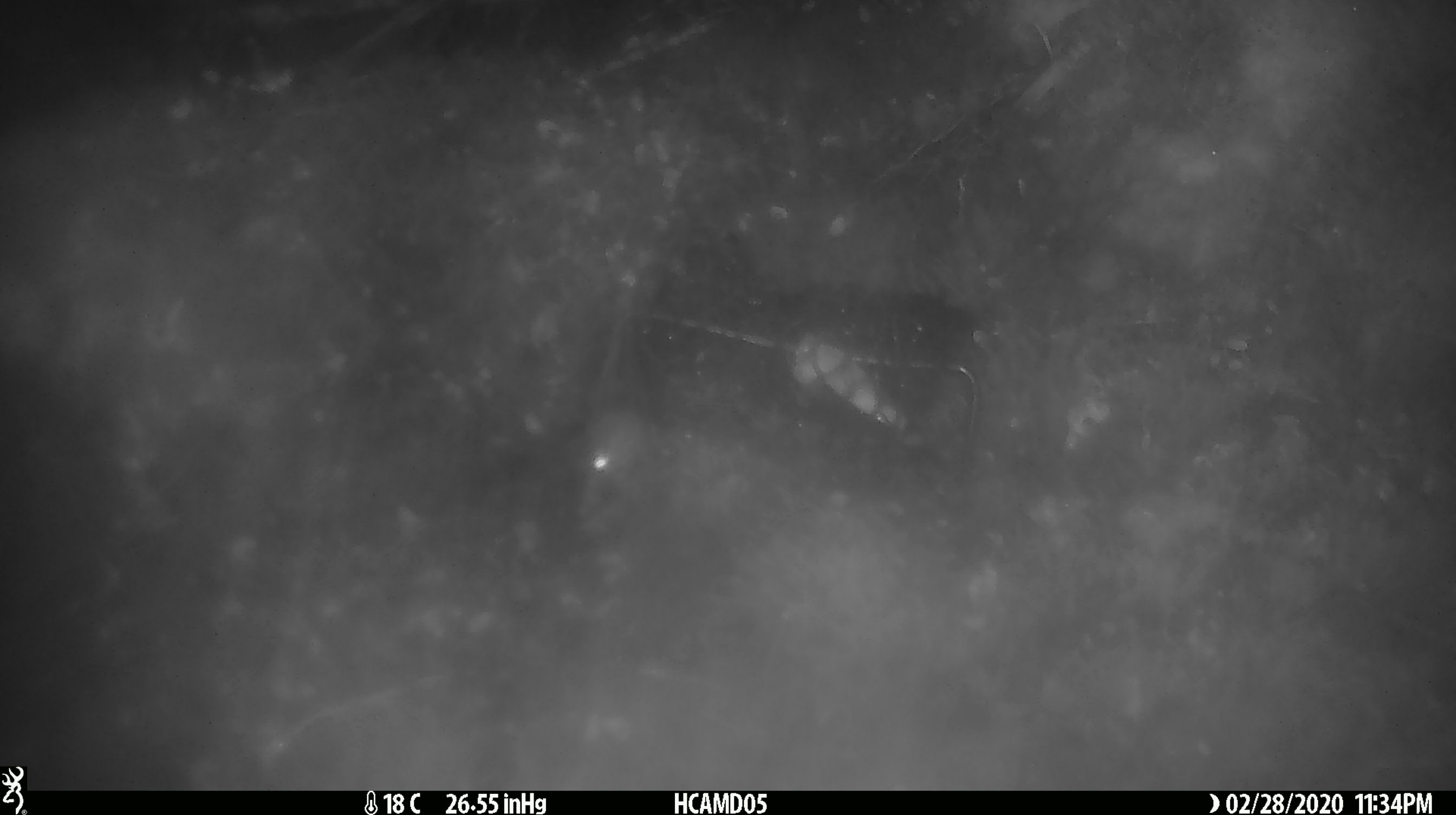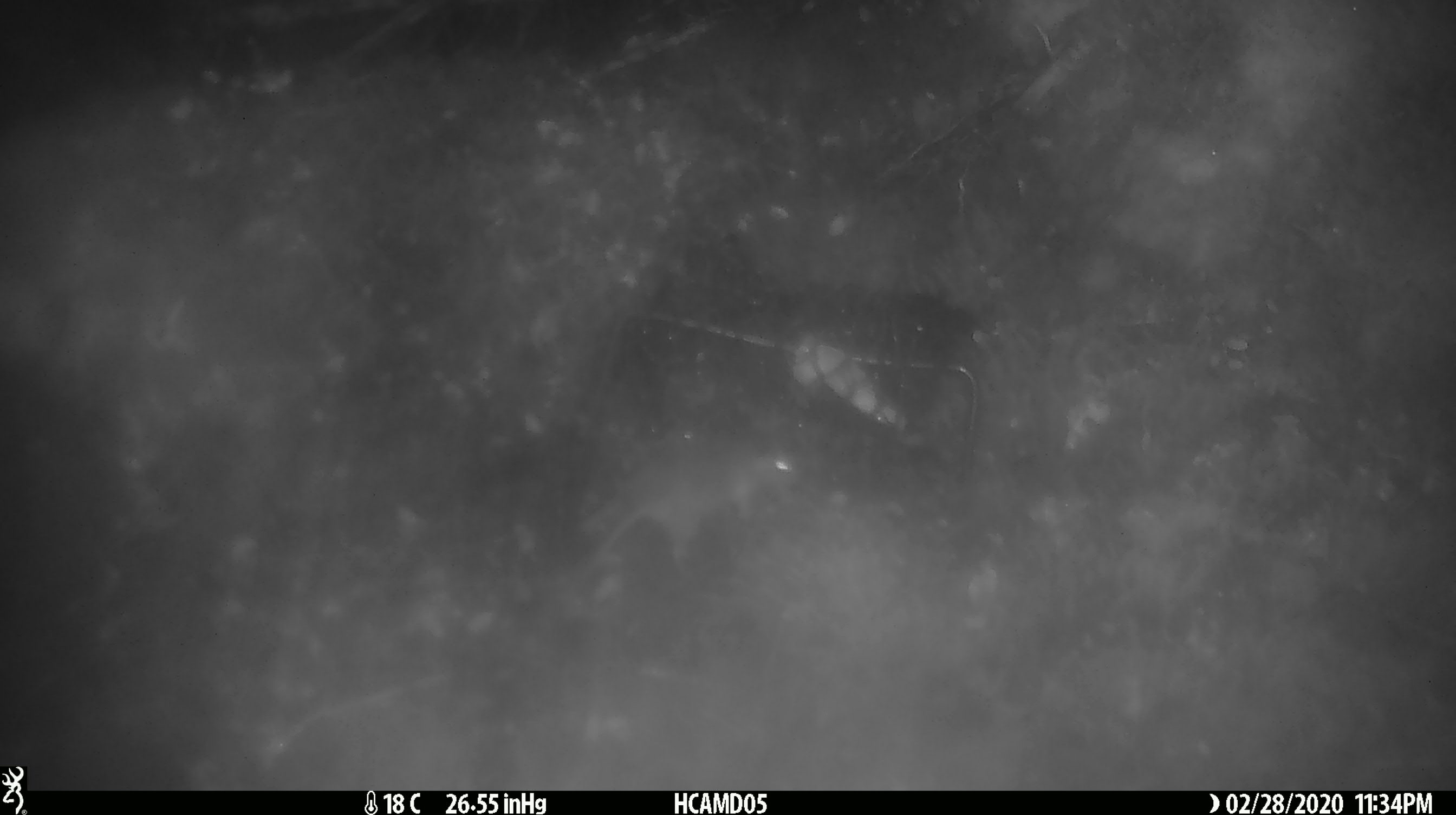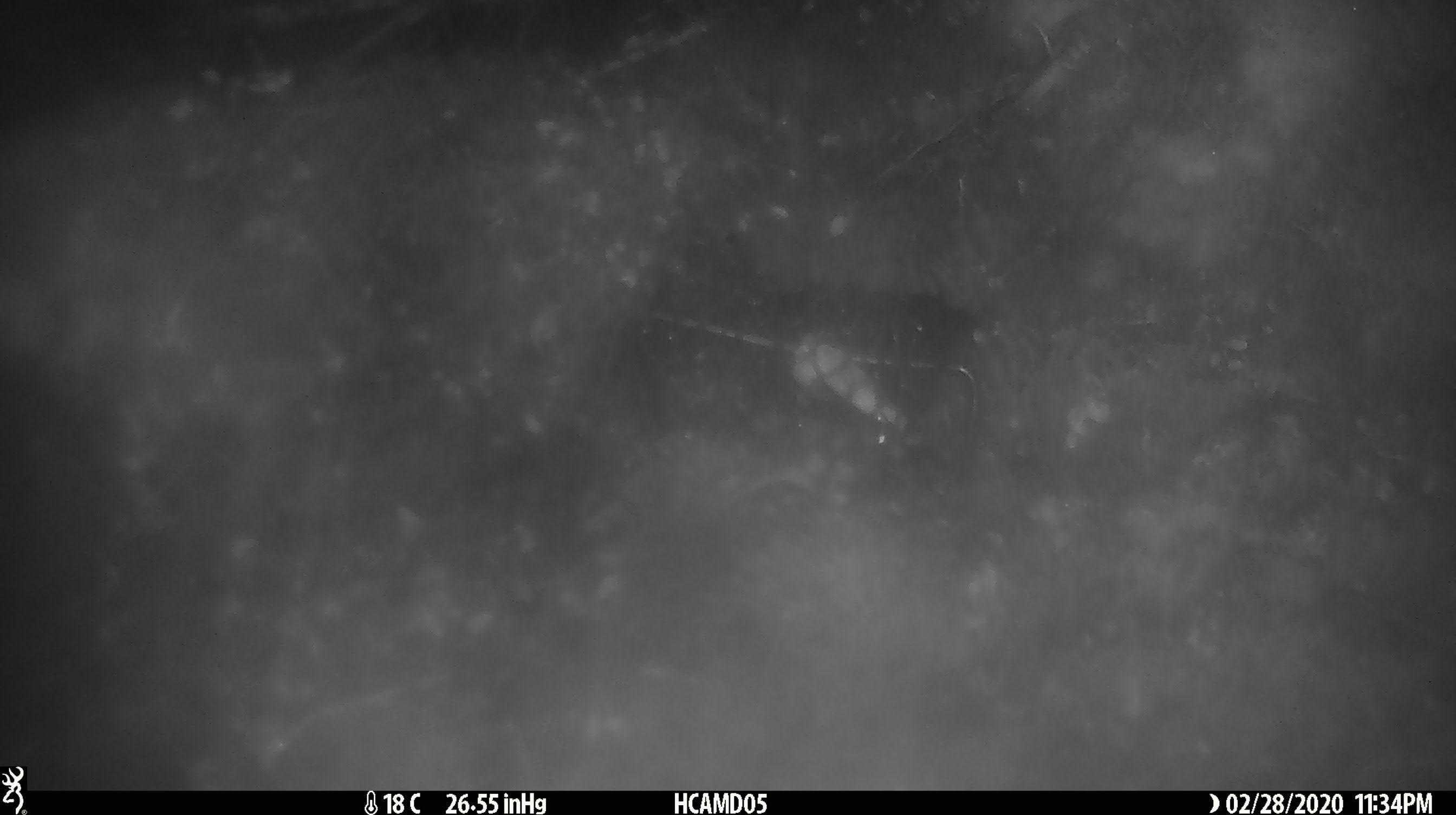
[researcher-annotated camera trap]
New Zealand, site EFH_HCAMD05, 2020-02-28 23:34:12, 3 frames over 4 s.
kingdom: Animalia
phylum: Chordata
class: Mammalia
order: Rodentia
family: Muridae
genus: Mus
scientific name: Mus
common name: mouse